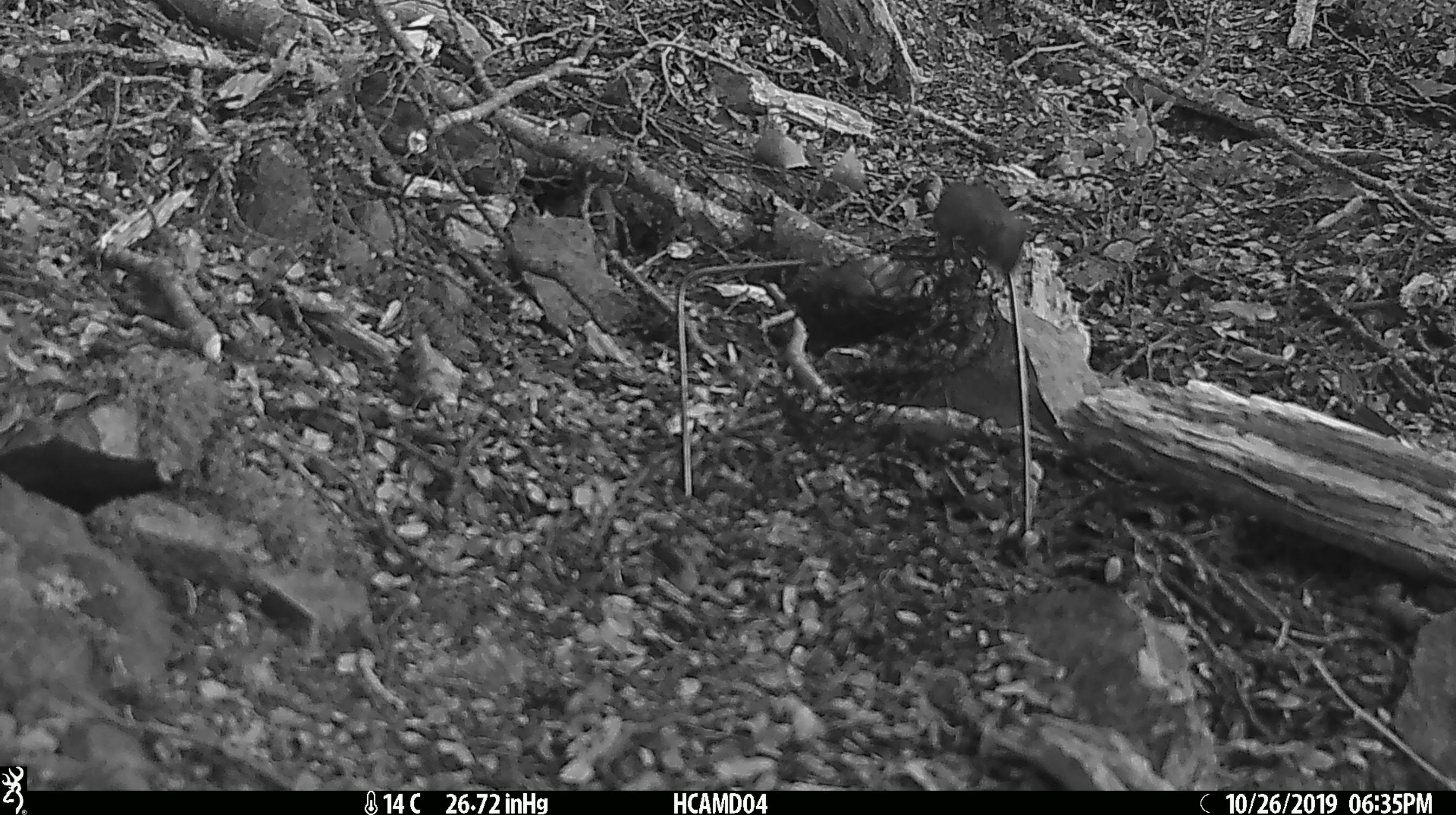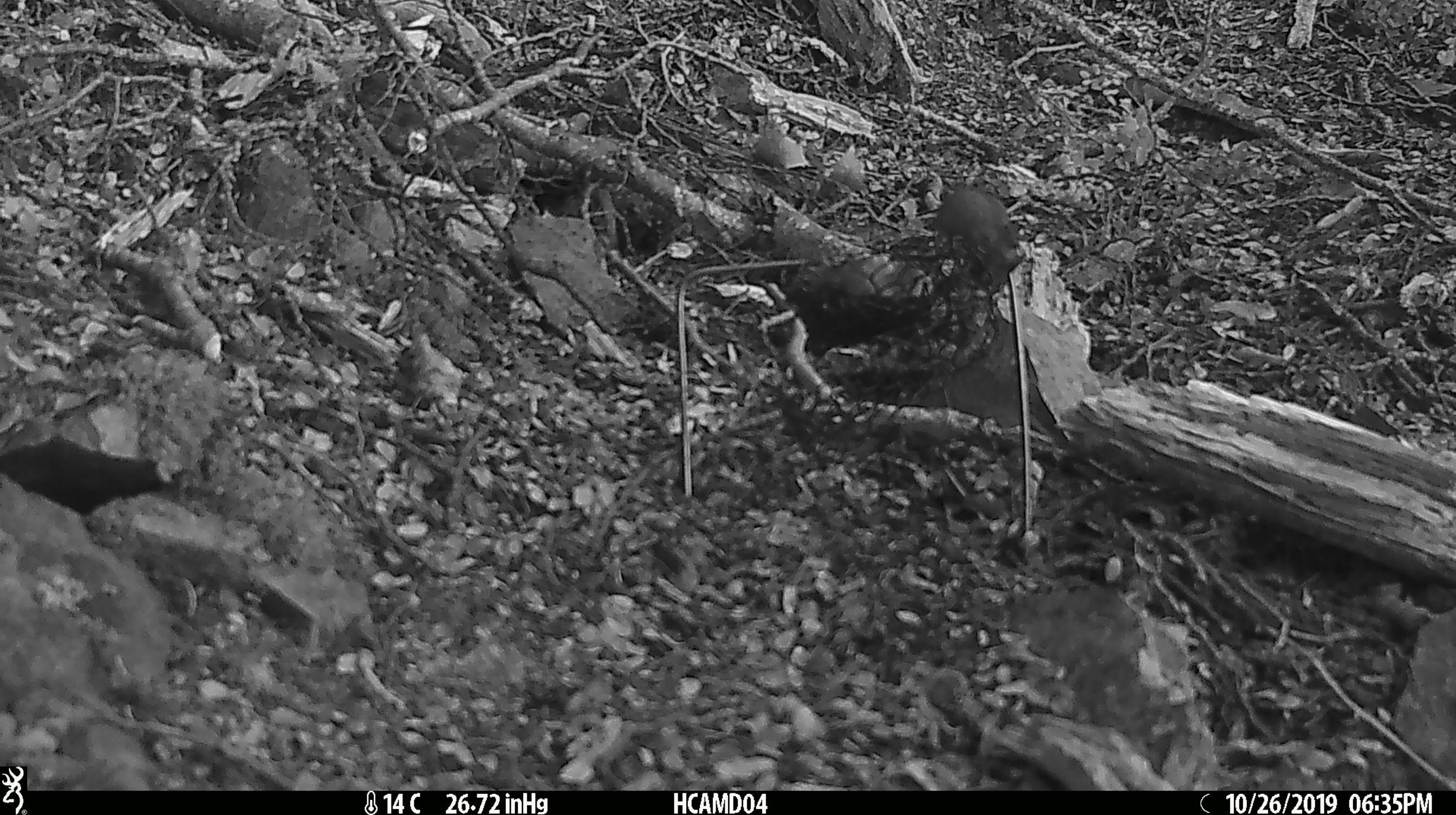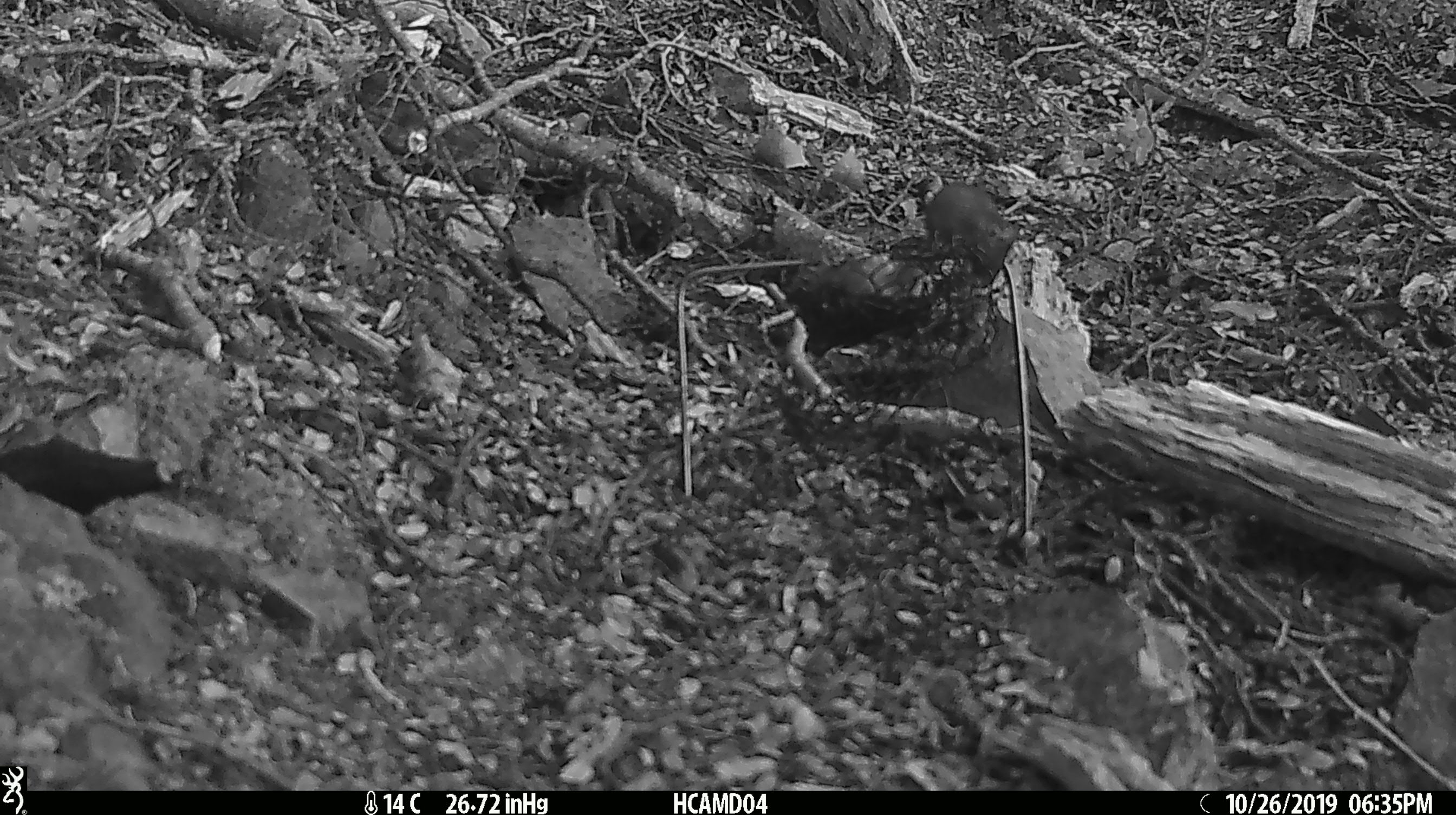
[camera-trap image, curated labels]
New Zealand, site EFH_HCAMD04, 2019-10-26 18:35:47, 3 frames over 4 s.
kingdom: Animalia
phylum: Chordata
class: Mammalia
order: Rodentia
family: Muridae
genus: Mus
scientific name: Mus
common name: mouse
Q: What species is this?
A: Mouse (Mus).